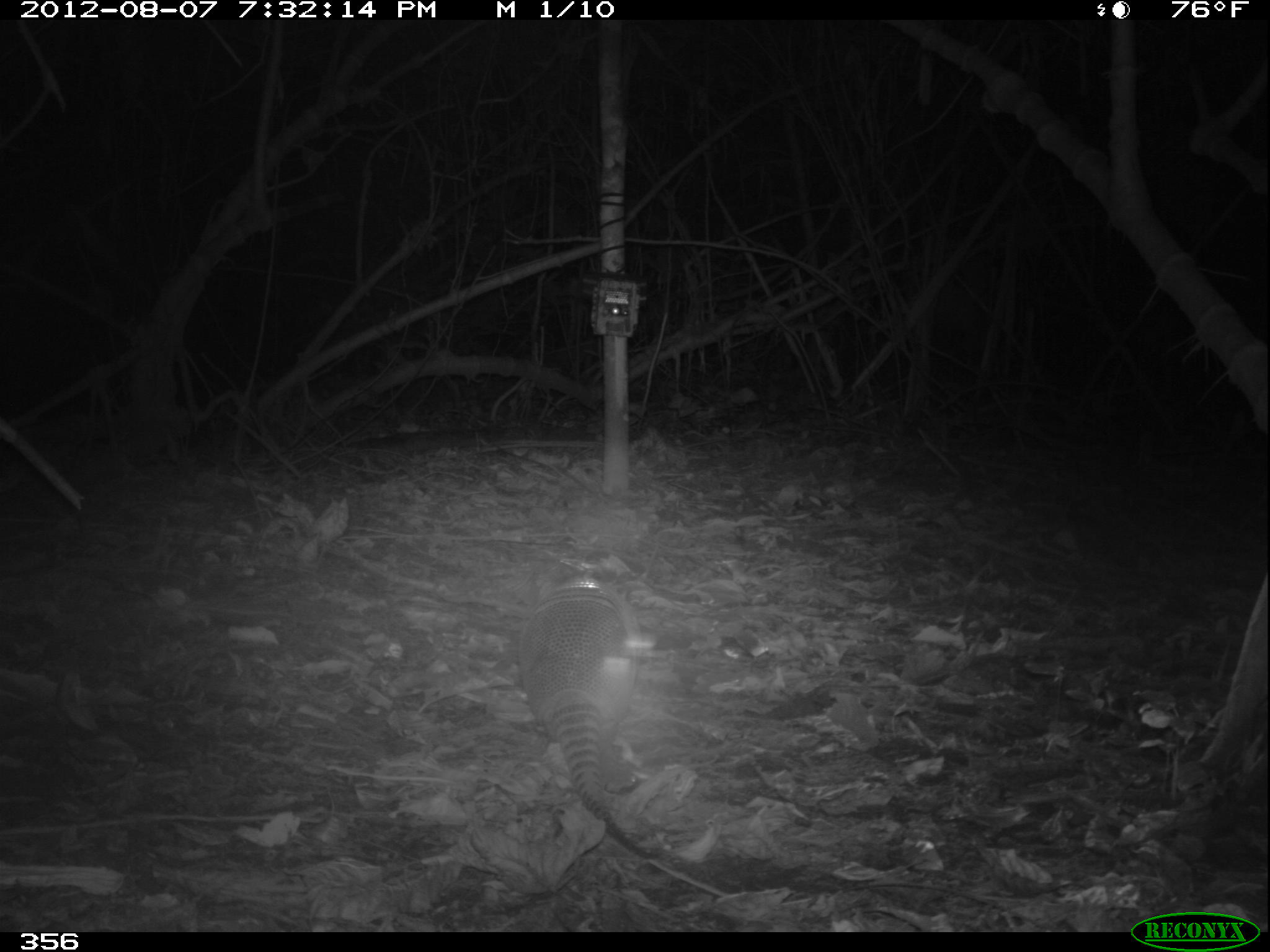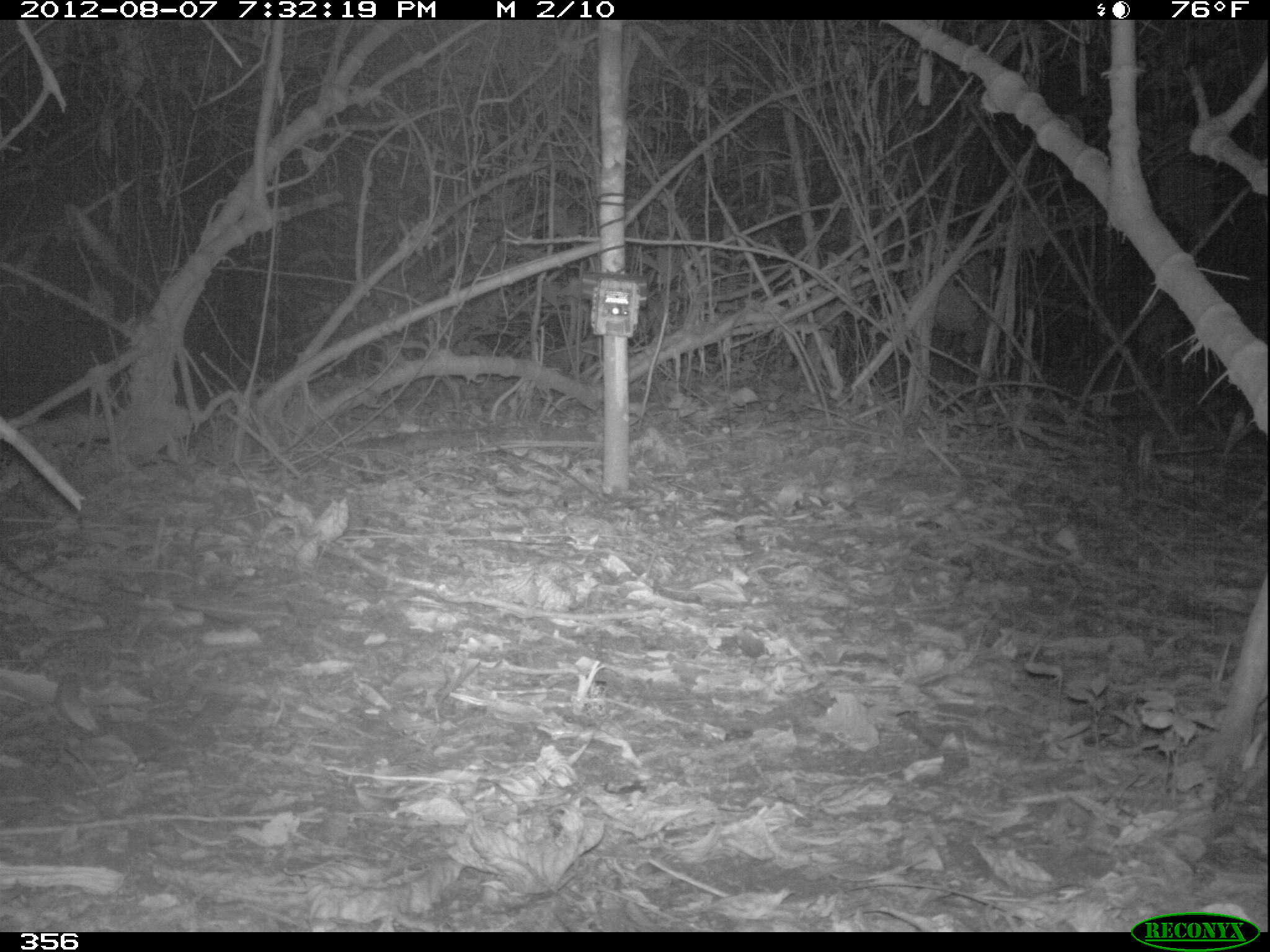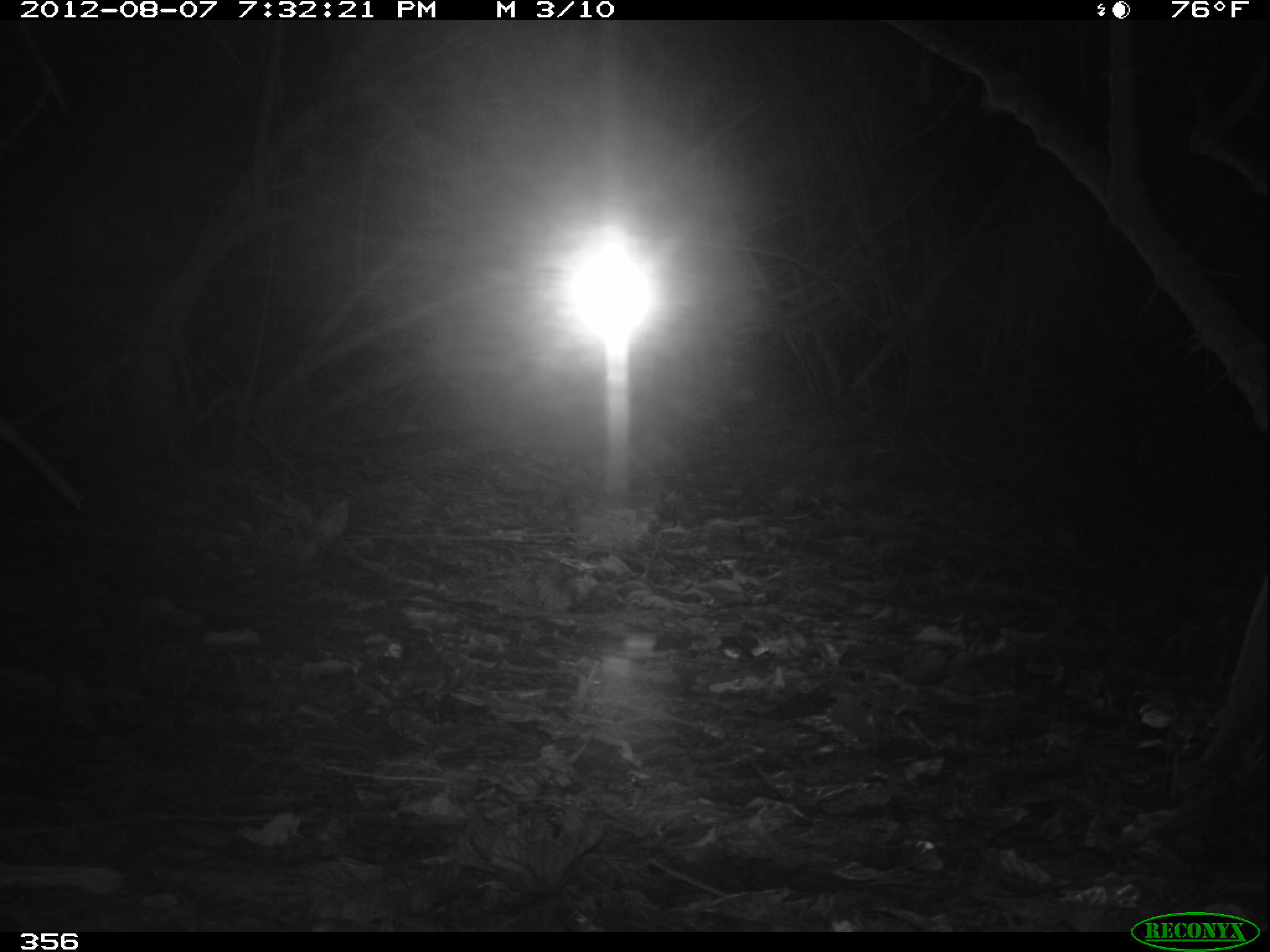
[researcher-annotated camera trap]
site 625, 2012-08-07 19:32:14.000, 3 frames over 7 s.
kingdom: Animalia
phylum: Chordata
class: Mammalia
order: Cingulata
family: Dasypodidae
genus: Dasypus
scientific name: Dasypus novemcinctus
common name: nine-banded armadillo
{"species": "Dasypus novemcinctus (nine-banded armadillo)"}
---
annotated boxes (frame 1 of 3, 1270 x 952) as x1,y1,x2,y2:
dasypus novemcinctus: 514,561,664,860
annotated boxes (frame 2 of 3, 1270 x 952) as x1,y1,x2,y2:
dasypus novemcinctus: 0,556,109,620